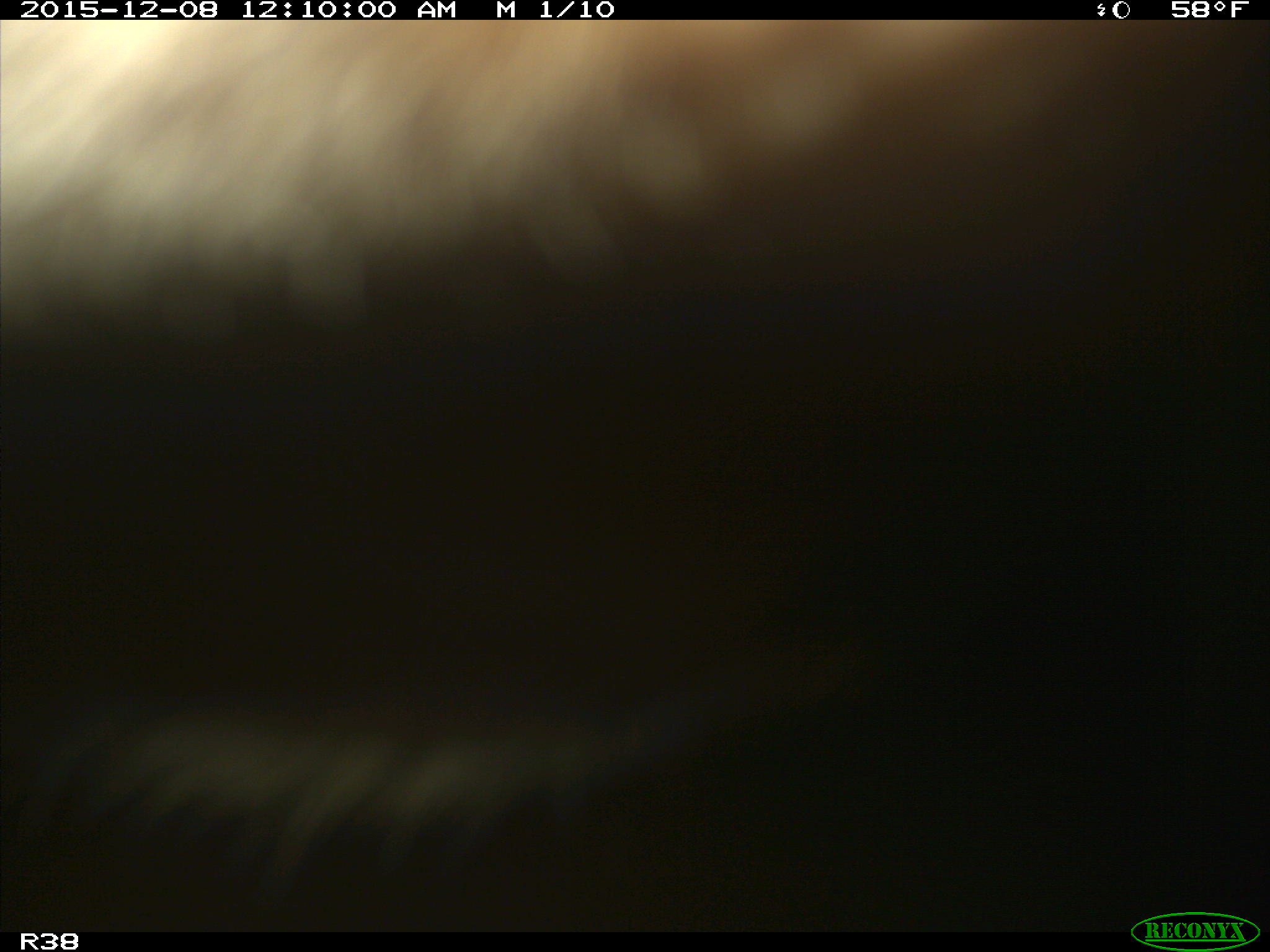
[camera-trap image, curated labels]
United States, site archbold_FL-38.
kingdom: Animalia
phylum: Chordata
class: Mammalia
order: Artiodactyla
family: Bovidae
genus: Bos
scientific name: Bos taurus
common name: domestic cow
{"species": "Bos taurus (domestic cow)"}